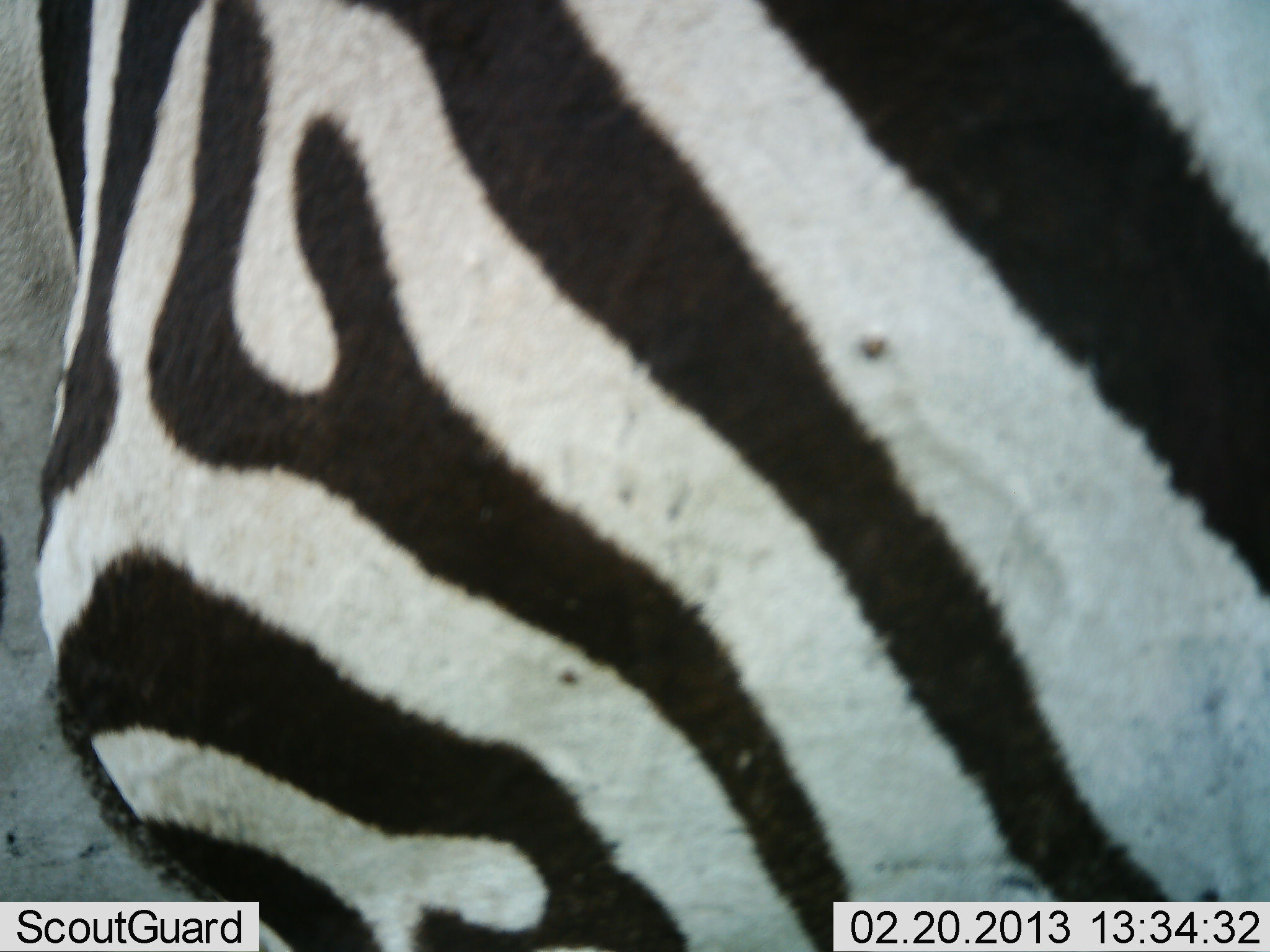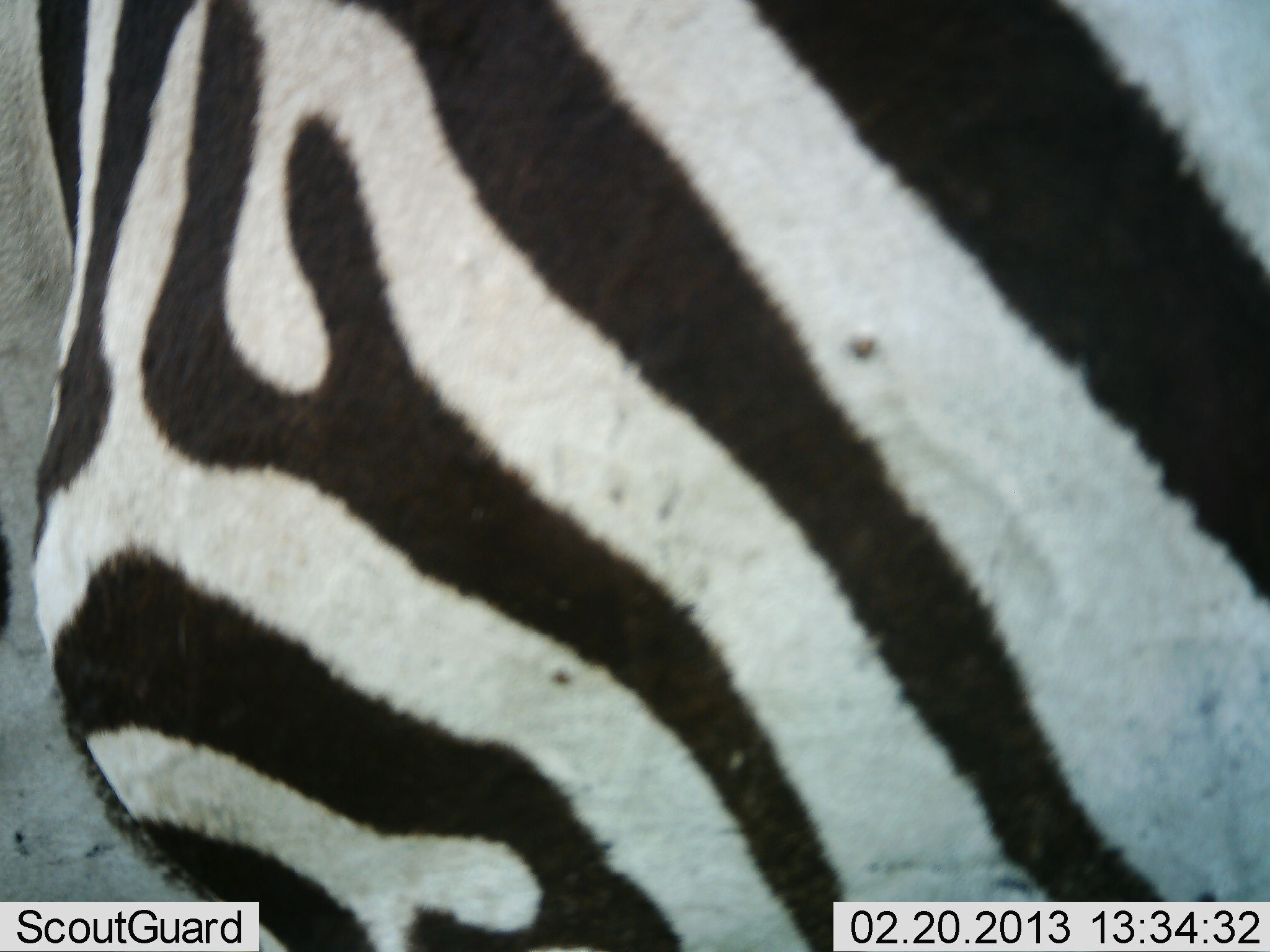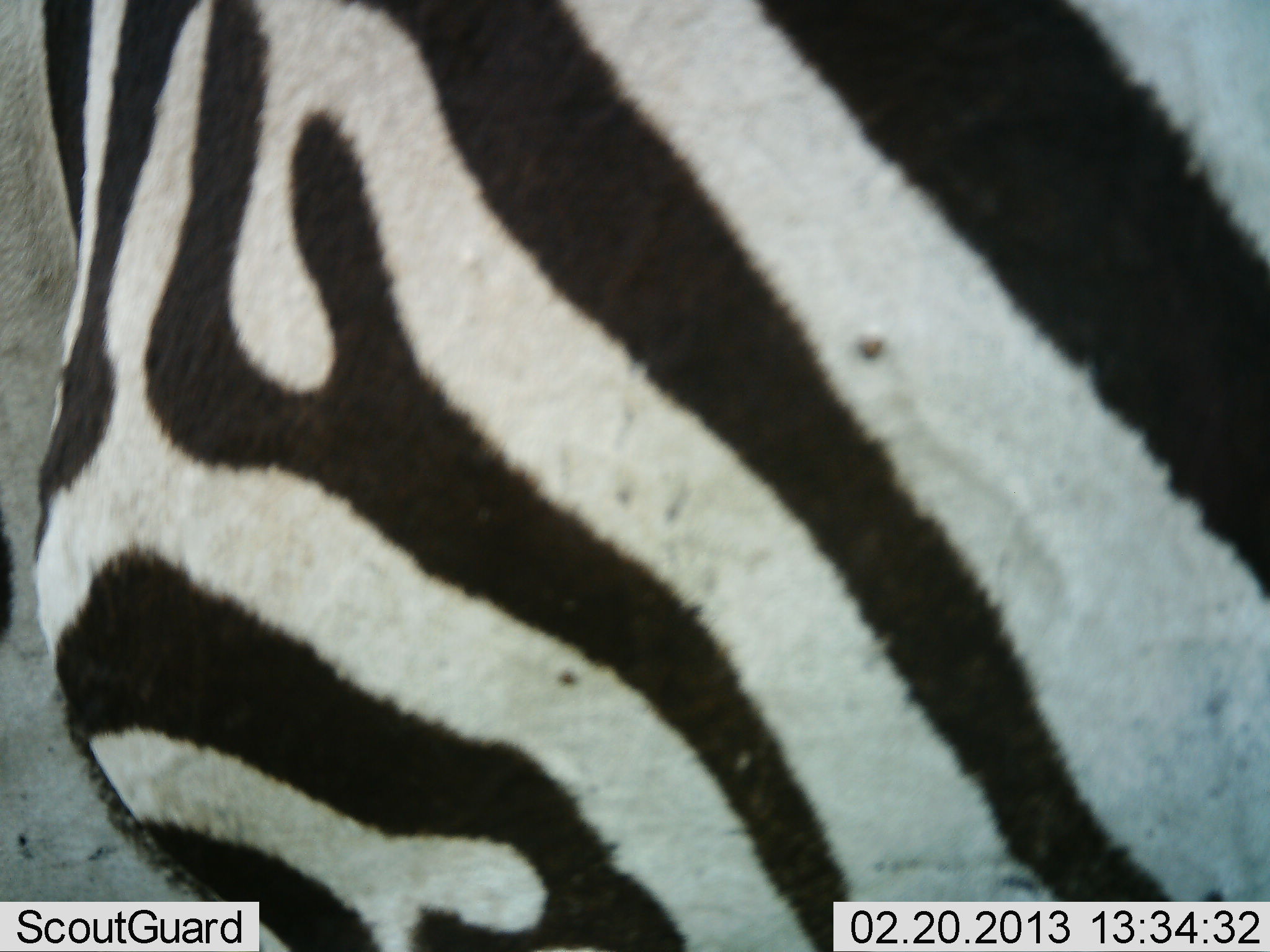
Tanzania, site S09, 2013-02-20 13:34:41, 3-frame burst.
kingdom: Animalia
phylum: Chordata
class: Mammalia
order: Perissodactyla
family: Equidae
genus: Equus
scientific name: Equus quagga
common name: plains zebra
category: zebra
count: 1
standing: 100%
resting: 4%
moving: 4%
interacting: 4%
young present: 0%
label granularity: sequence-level